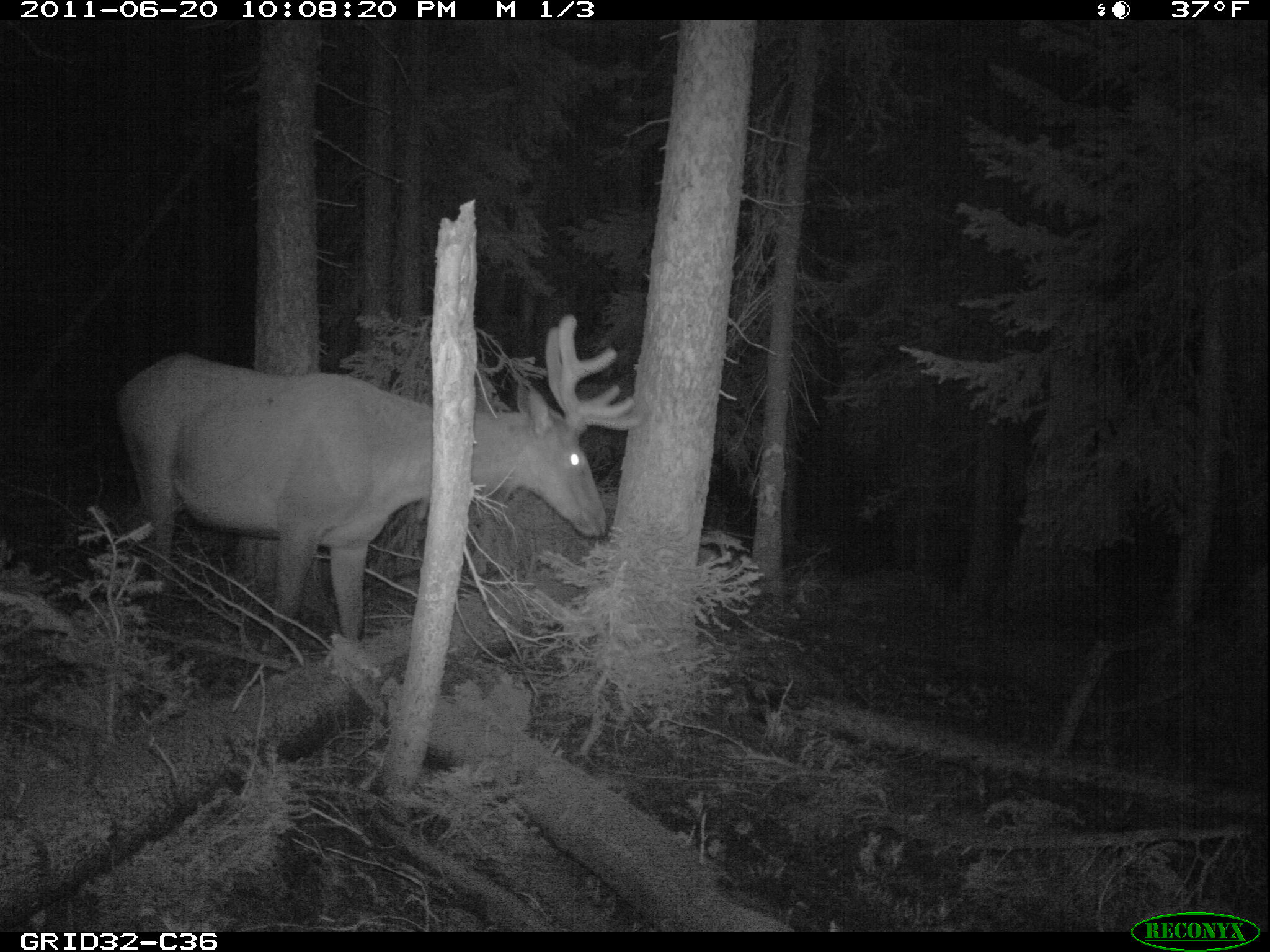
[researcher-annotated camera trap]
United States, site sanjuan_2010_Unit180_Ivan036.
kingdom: Animalia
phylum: Chordata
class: Mammalia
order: Artiodactyla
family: Cervidae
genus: Cervus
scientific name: Cervus elaphus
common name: red deer